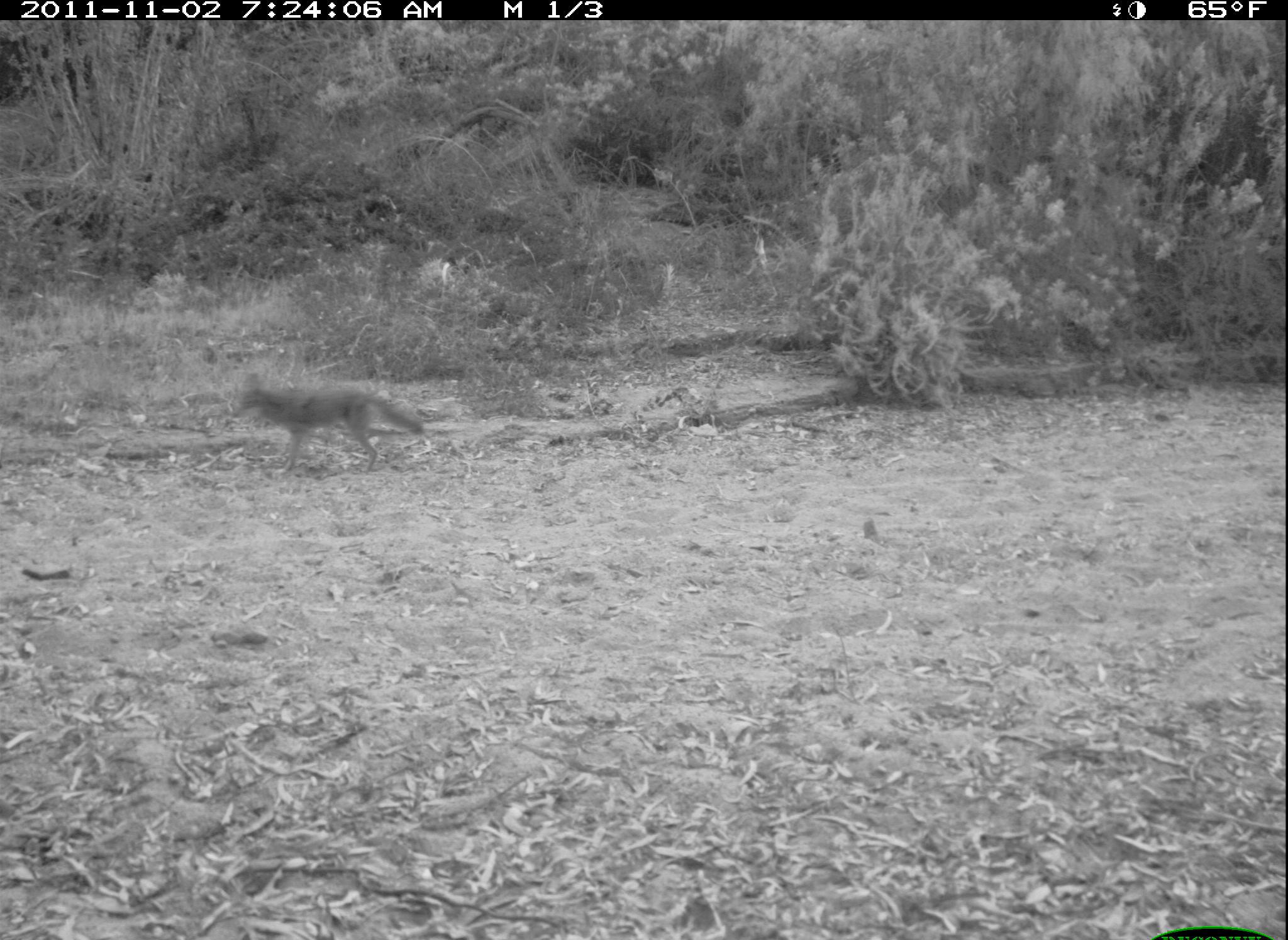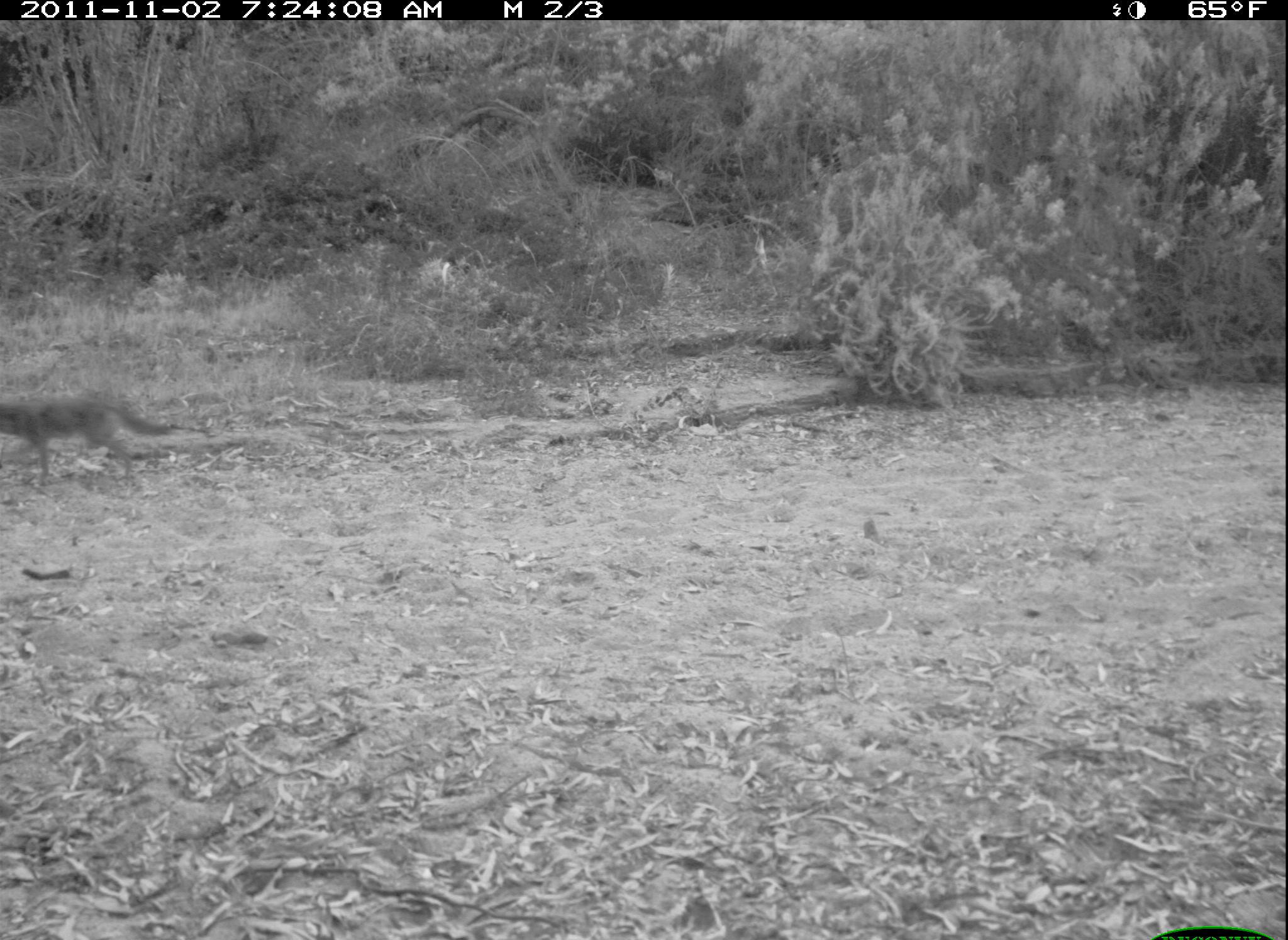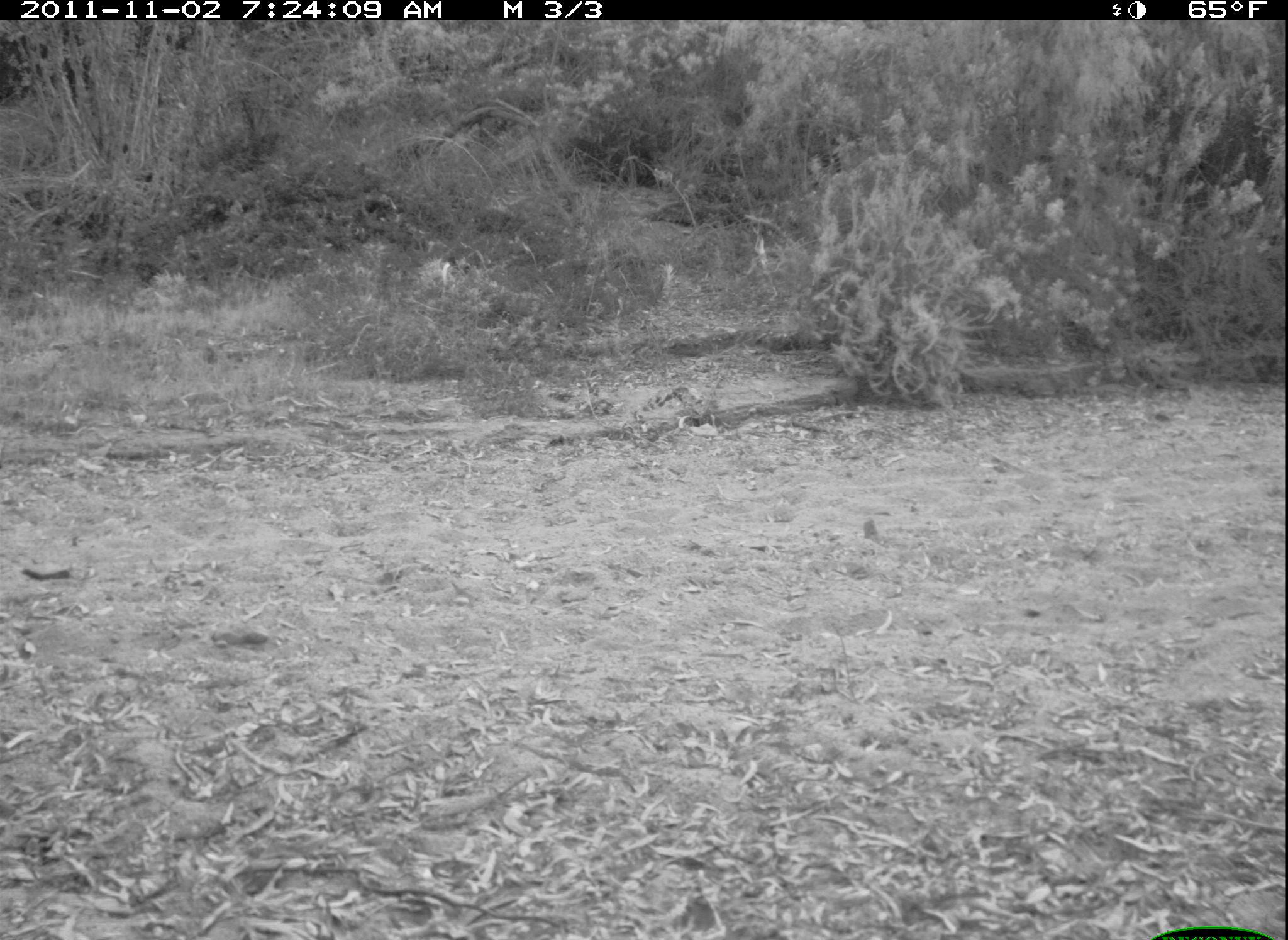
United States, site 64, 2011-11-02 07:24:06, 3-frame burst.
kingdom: Animalia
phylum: Chordata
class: Mammalia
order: Carnivora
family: Canidae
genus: Canis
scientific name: Canis latrans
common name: coyote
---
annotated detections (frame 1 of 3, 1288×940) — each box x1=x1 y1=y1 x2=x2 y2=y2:
coyote: x1=230 y1=371 x2=425 y2=473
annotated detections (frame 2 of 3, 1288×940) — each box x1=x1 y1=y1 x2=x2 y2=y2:
coyote: x1=0 y1=391 x2=175 y2=485